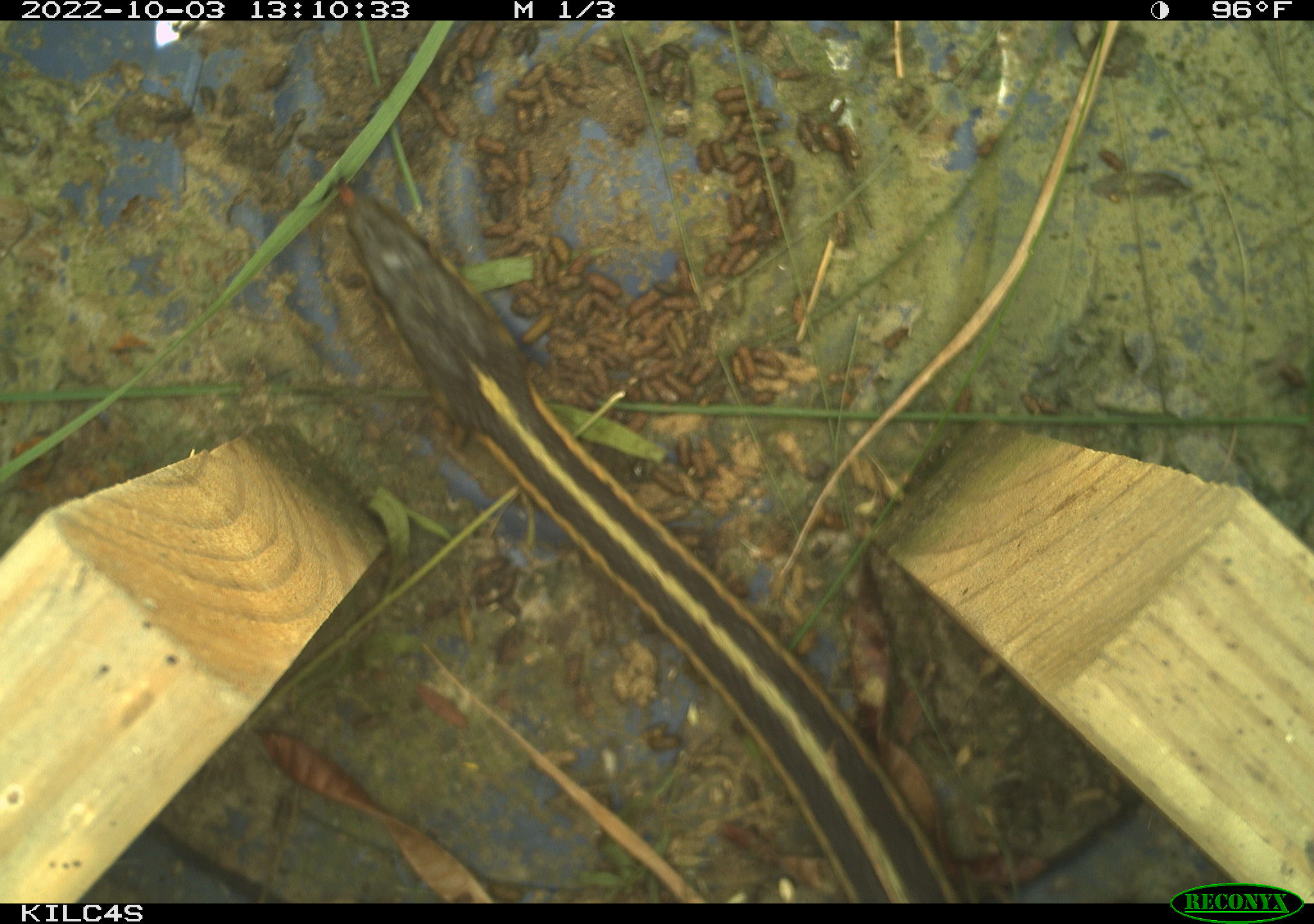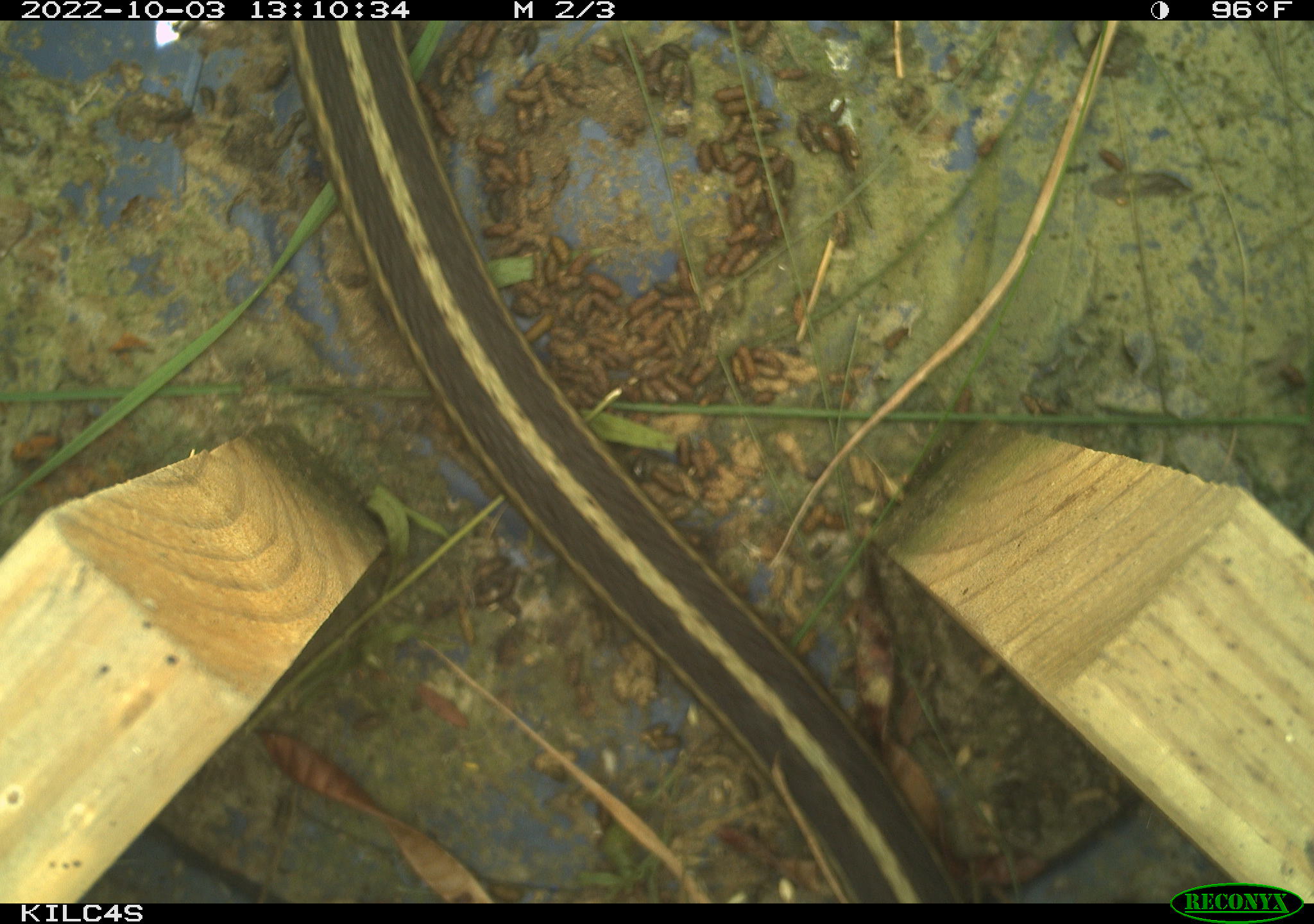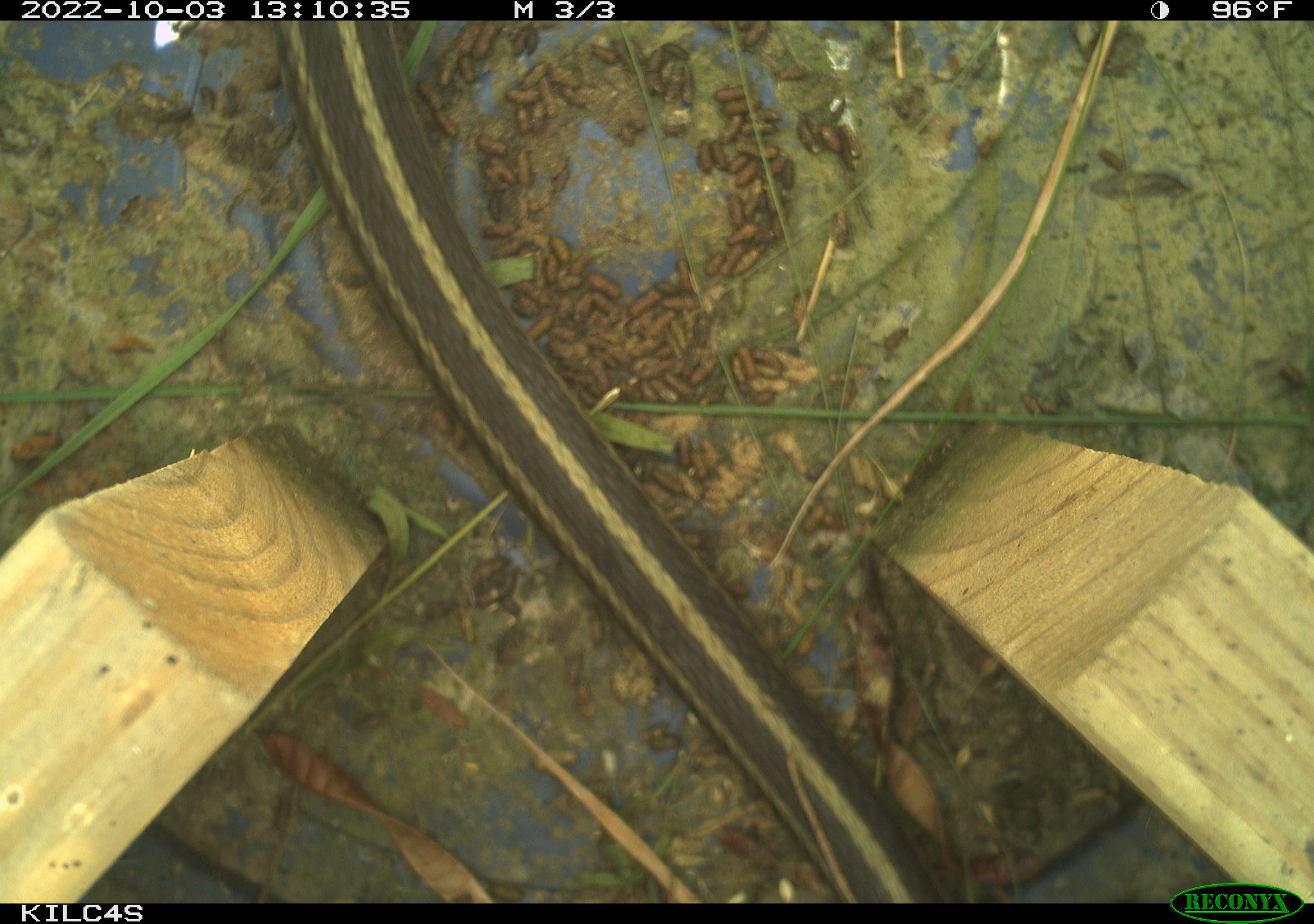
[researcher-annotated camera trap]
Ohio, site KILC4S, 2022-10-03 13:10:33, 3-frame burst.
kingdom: Animalia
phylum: Chordata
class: Reptilia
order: Squamata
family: Colubridae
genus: Thamnophis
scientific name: Thamnophis sirtalis sirtalis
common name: eastern gartersnake